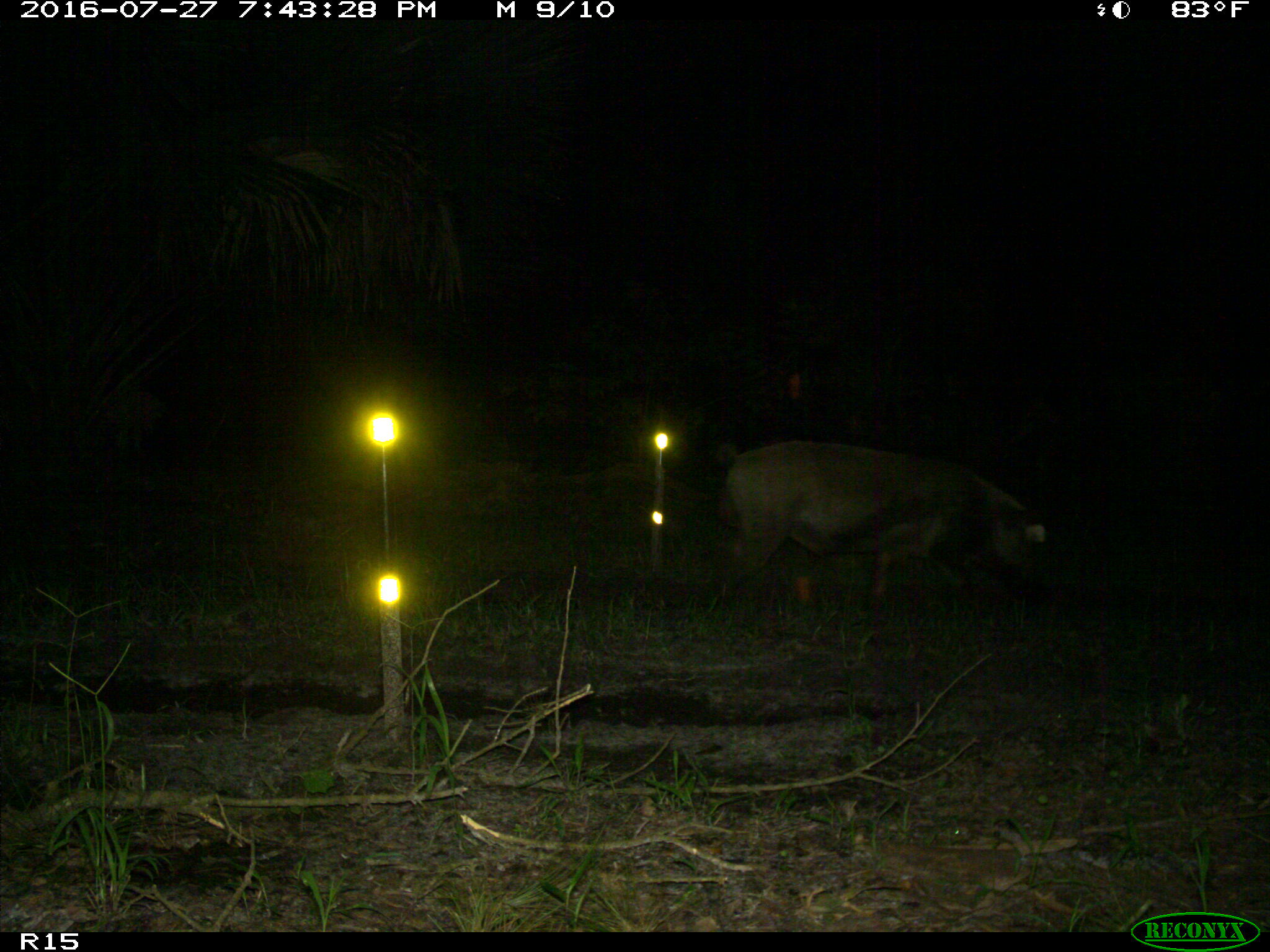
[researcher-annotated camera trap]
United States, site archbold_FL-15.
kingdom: Animalia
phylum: Chordata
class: Mammalia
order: Artiodactyla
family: Suidae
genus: Sus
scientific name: Sus scrofa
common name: wild boar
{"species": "Sus scrofa (wild boar)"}